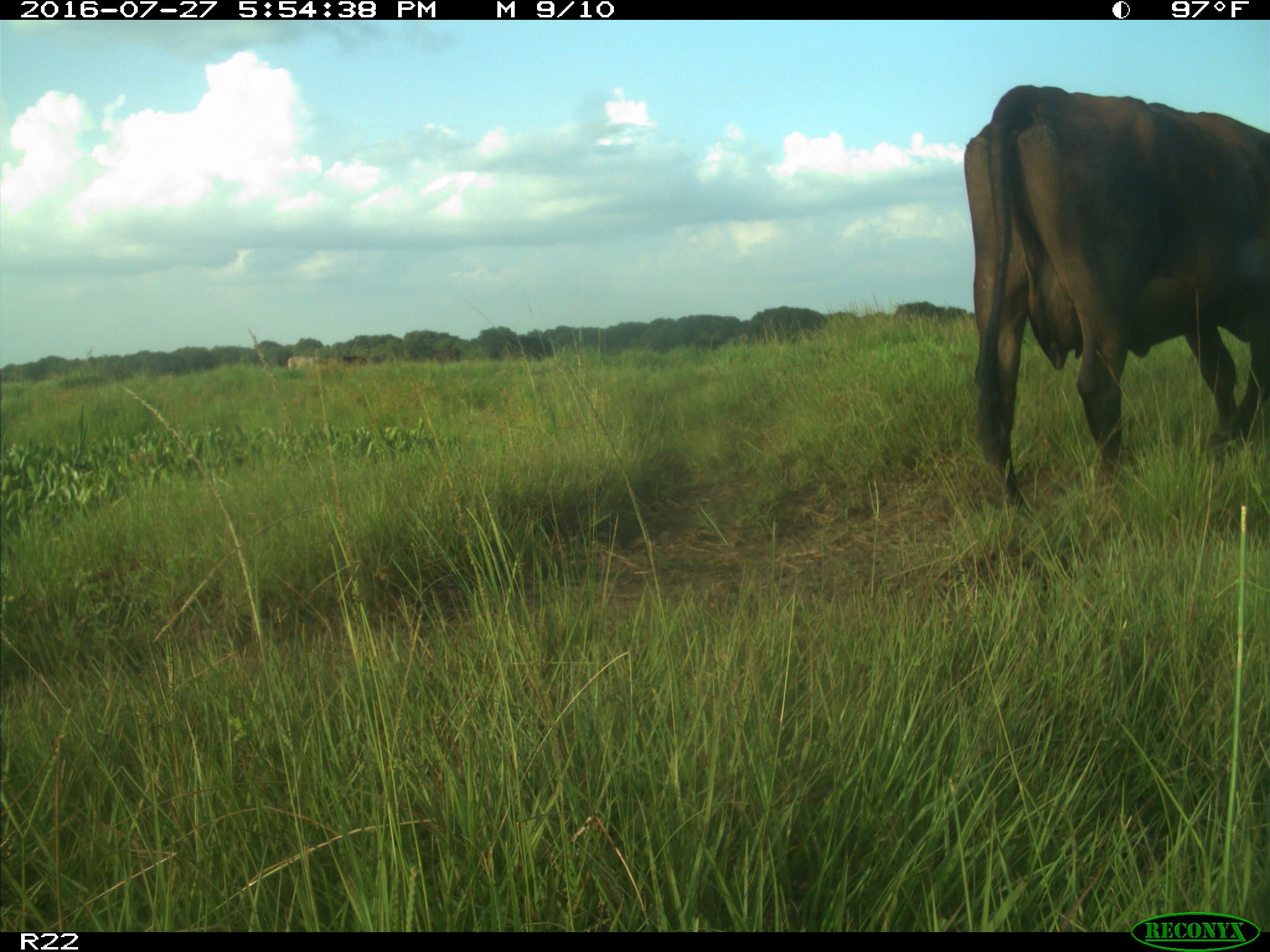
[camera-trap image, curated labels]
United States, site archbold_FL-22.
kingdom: Animalia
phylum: Chordata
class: Mammalia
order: Artiodactyla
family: Bovidae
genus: Bos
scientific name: Bos taurus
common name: domestic cow